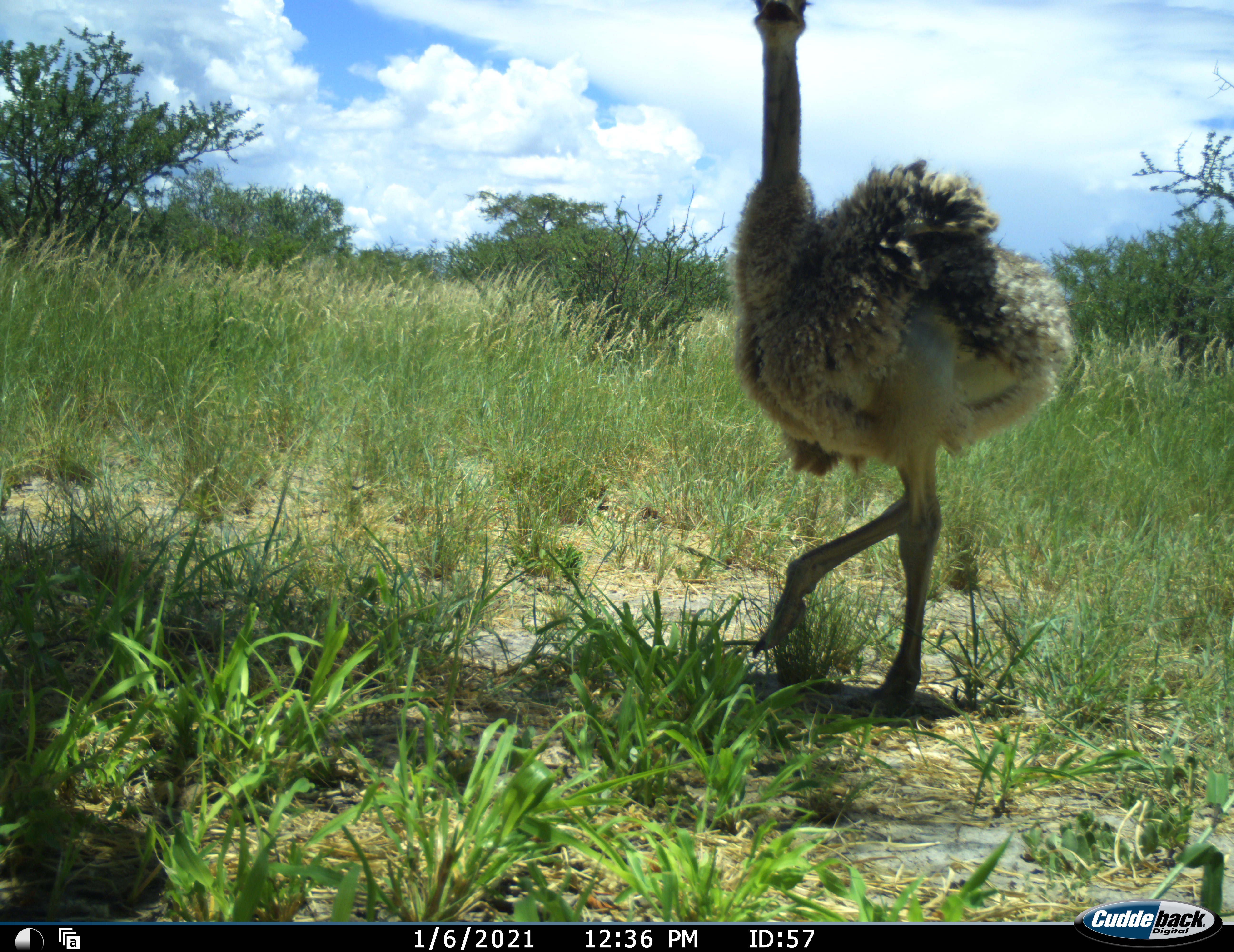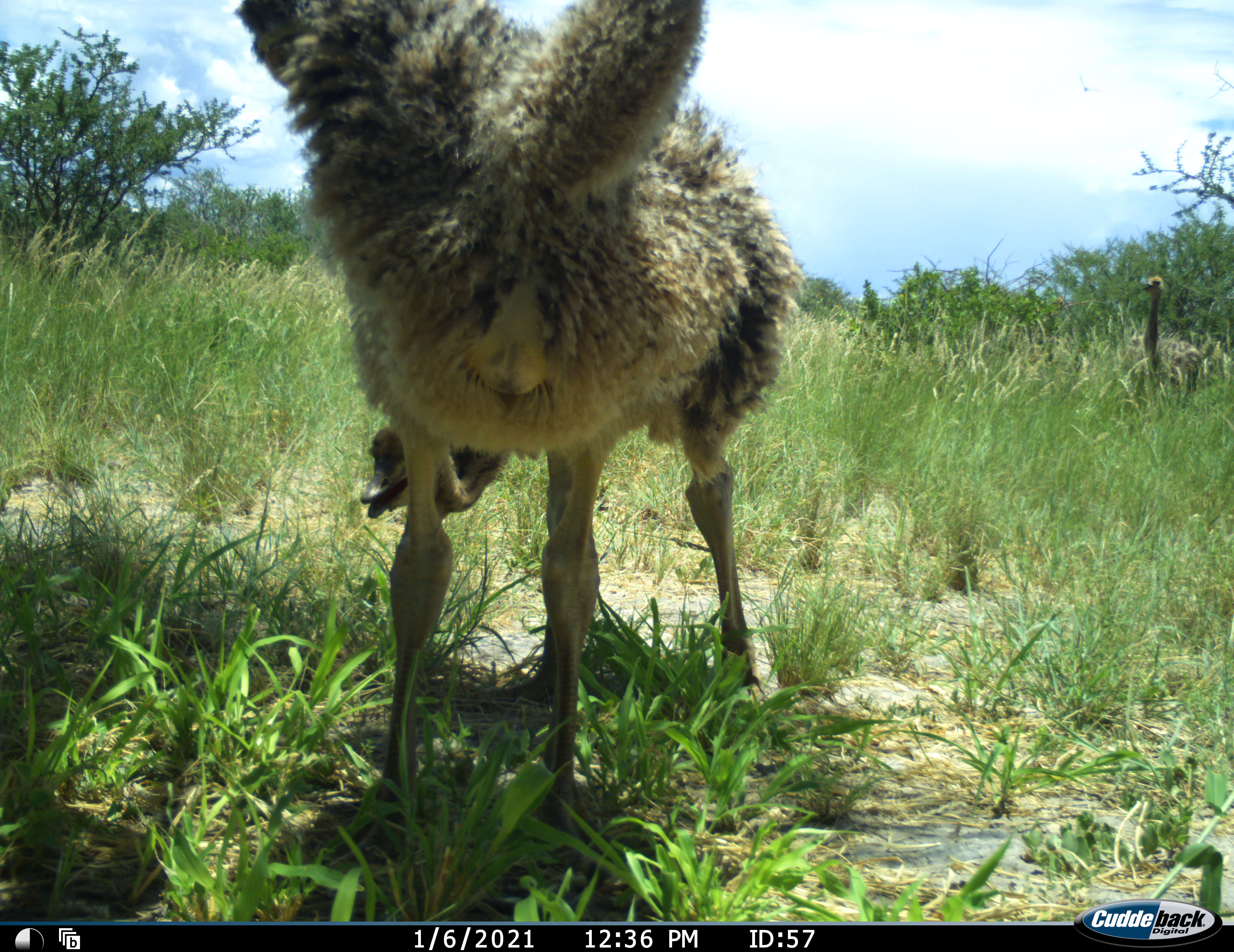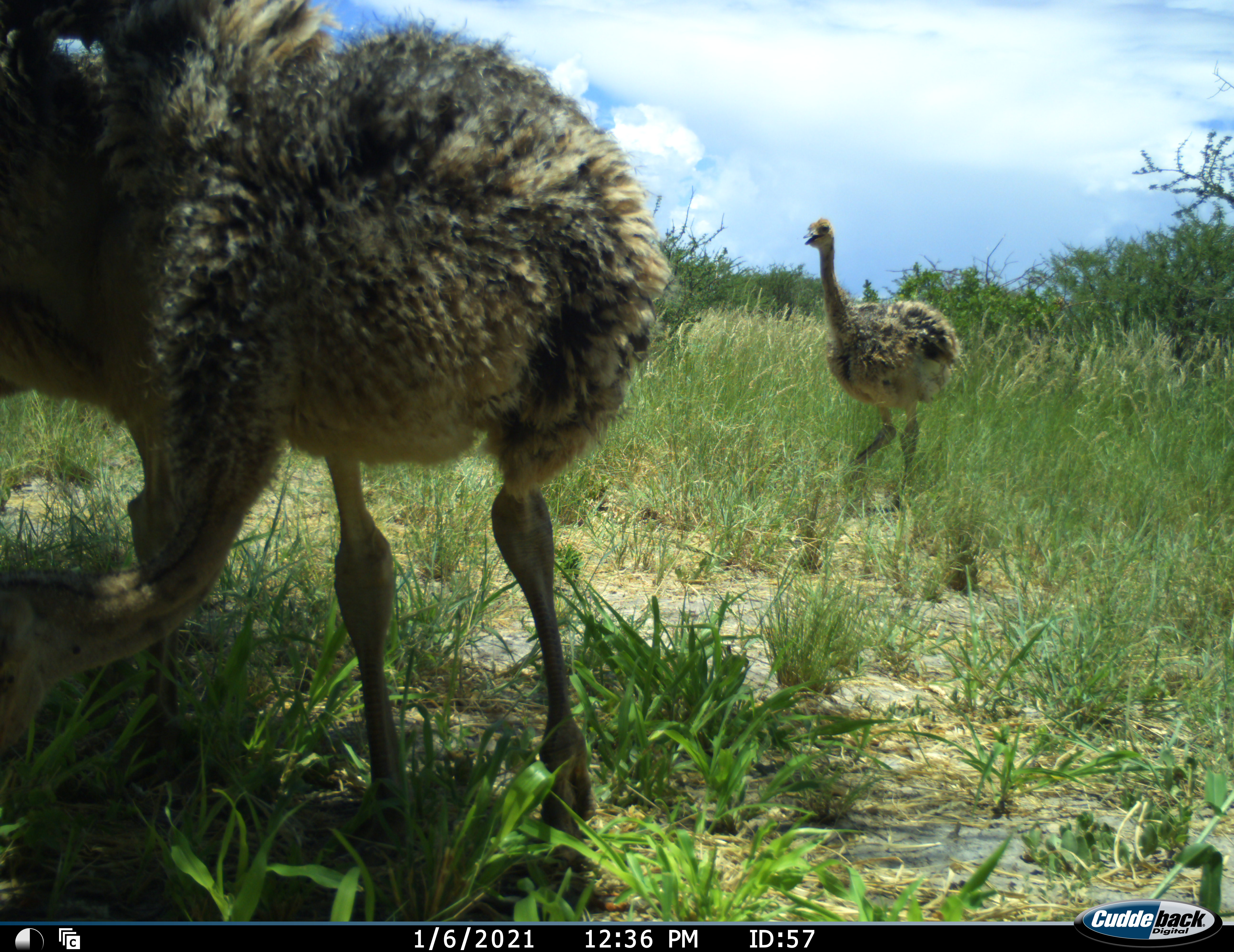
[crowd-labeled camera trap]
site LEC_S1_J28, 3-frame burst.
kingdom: Animalia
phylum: Chordata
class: Aves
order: Struthioniformes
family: Struthionidae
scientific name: Struthionidae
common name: ostrich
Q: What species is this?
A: Ostrich (Struthionidae).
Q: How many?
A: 3.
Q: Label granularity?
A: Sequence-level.